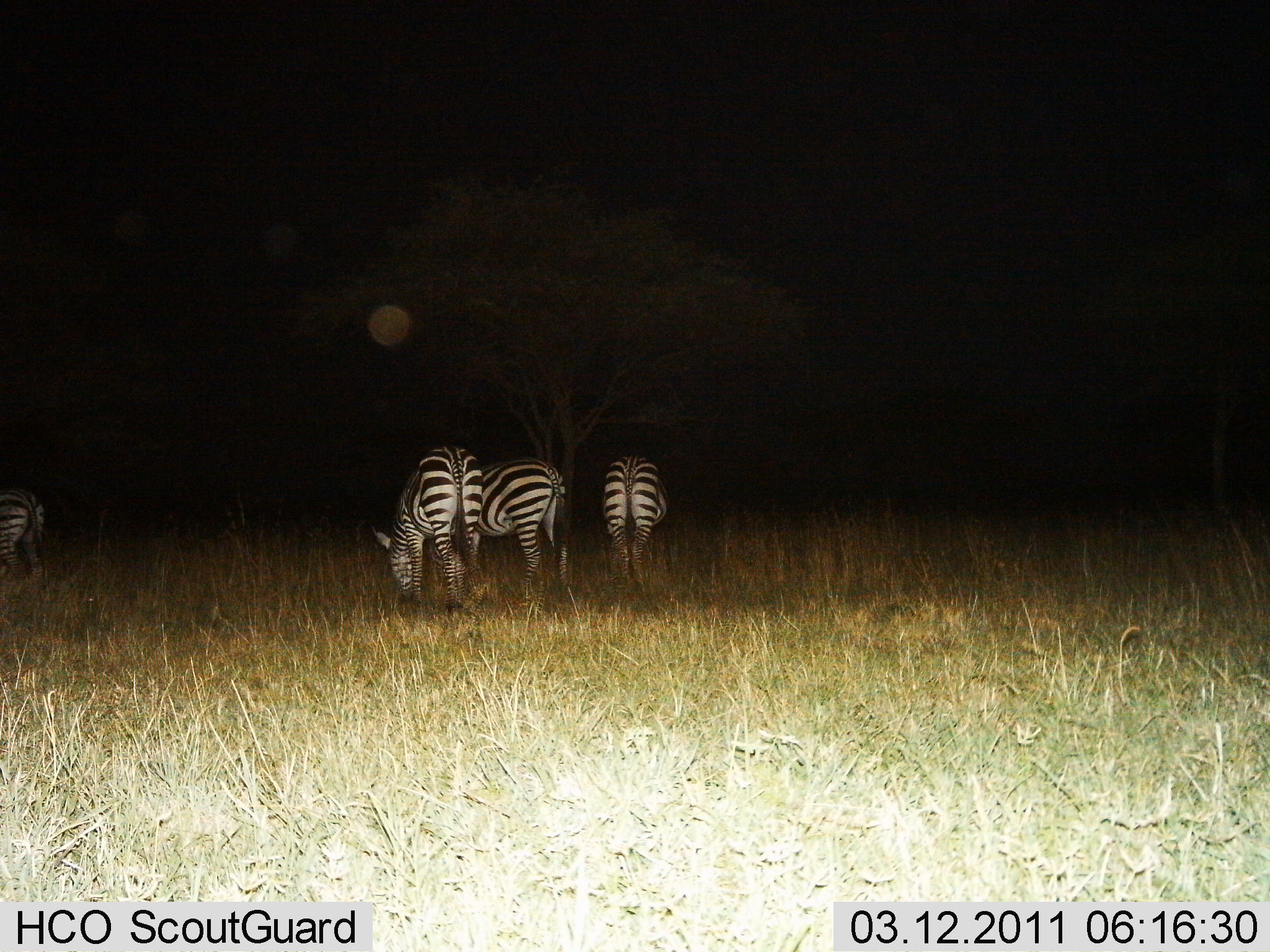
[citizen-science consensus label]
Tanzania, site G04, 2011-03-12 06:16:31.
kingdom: Animalia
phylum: Chordata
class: Mammalia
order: Perissodactyla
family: Equidae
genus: Equus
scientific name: Equus quagga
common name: plains zebra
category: zebra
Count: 4.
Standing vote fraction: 36%.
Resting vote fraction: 0%.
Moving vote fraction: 0%.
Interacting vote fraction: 0%.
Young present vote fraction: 0%.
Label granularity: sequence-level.